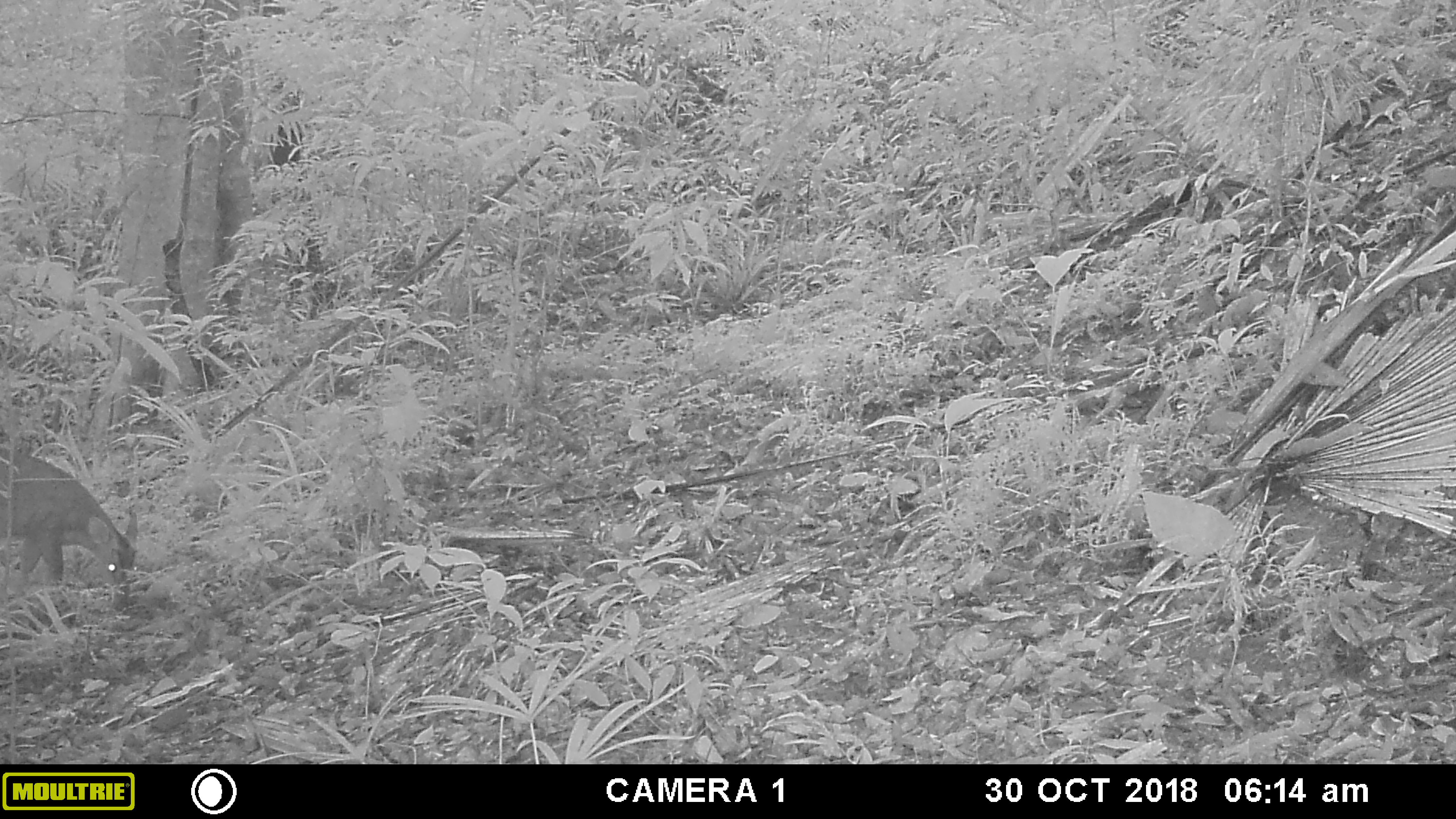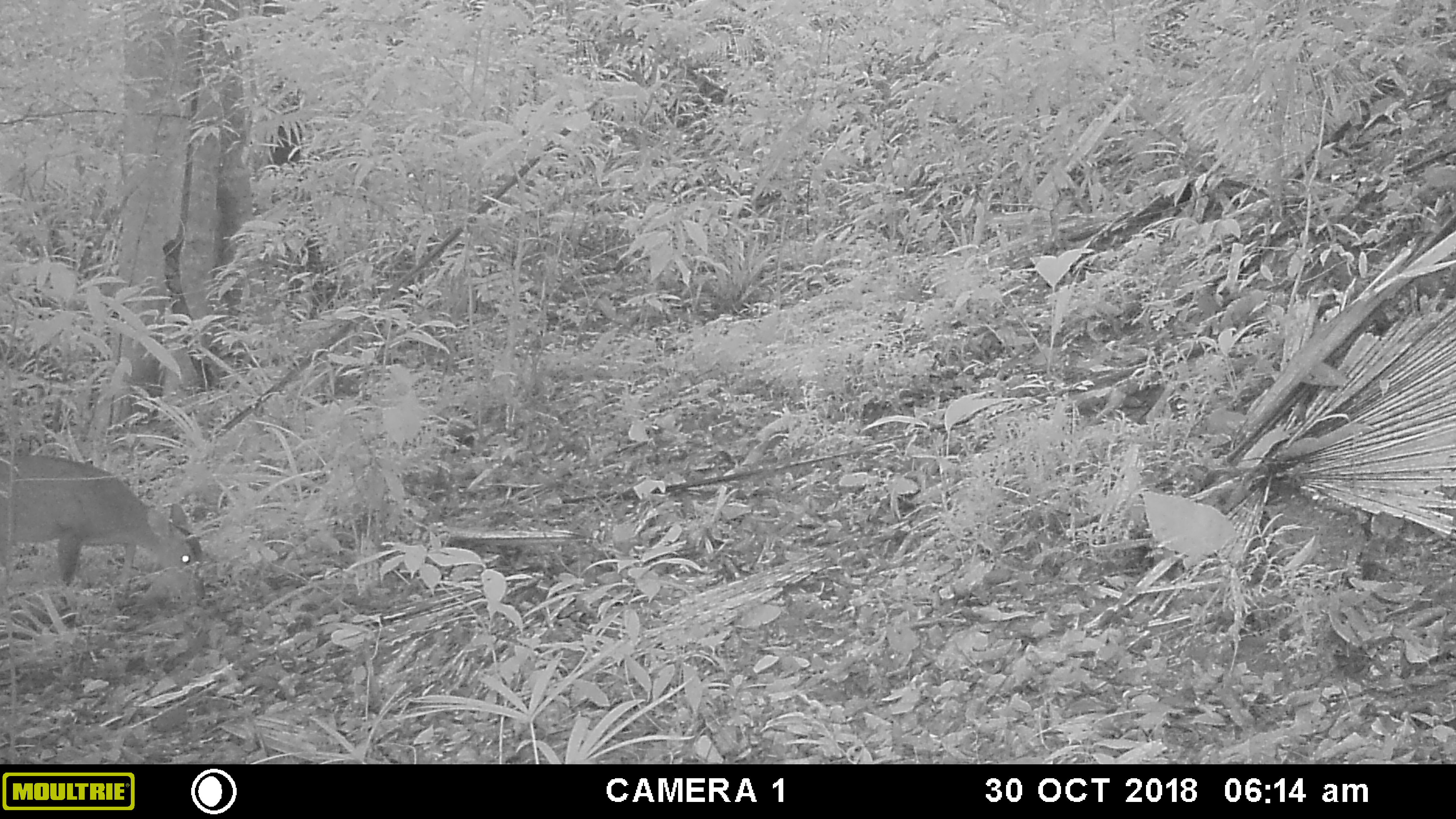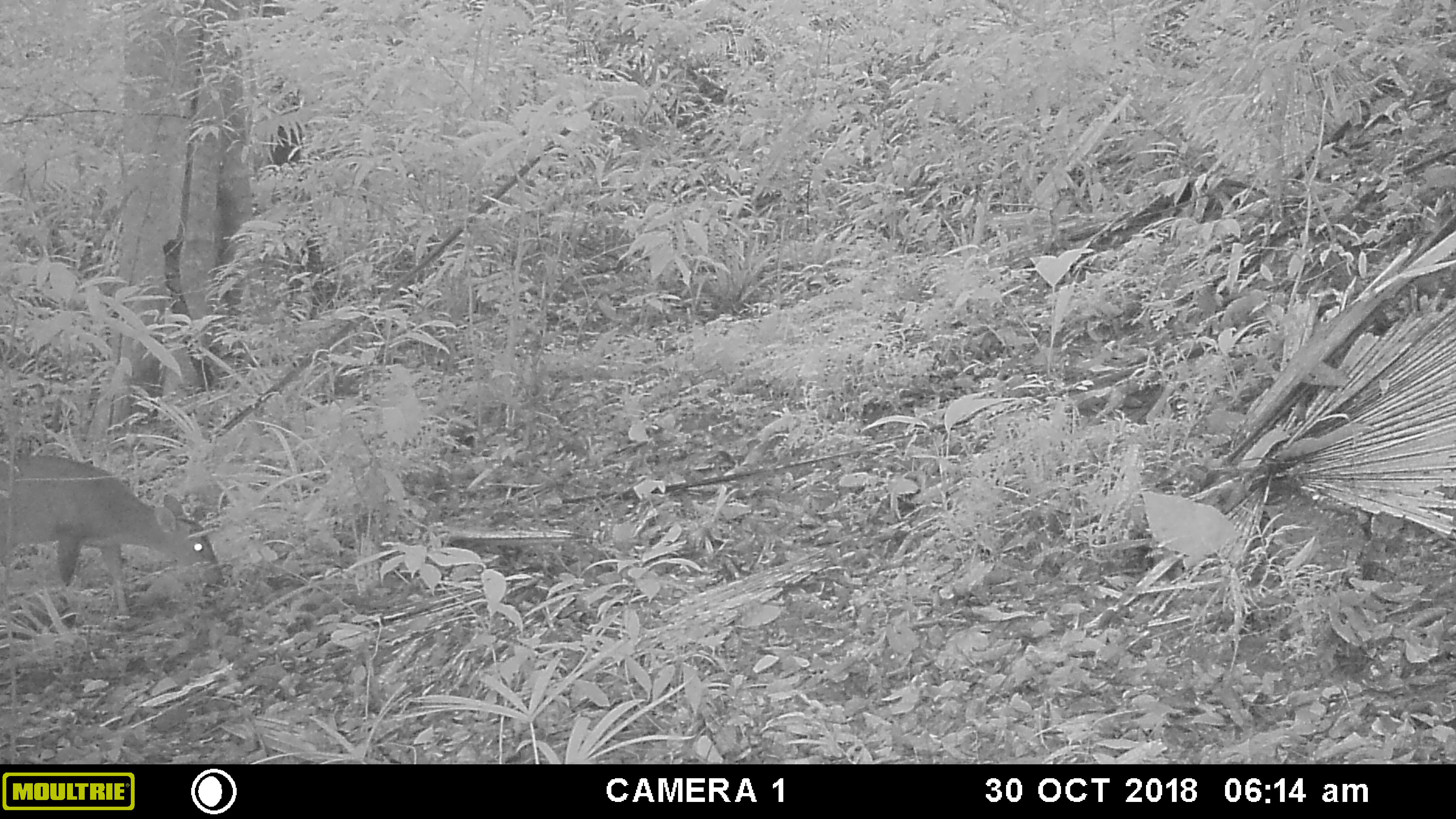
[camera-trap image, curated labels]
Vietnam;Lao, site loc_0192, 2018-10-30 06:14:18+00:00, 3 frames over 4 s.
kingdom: Animalia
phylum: Chordata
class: Mammalia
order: Artiodactyla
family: Cervidae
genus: Muntiacus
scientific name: Muntiacus vuquangensis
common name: large-antlered muntjac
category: large antlered muntjac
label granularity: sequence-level